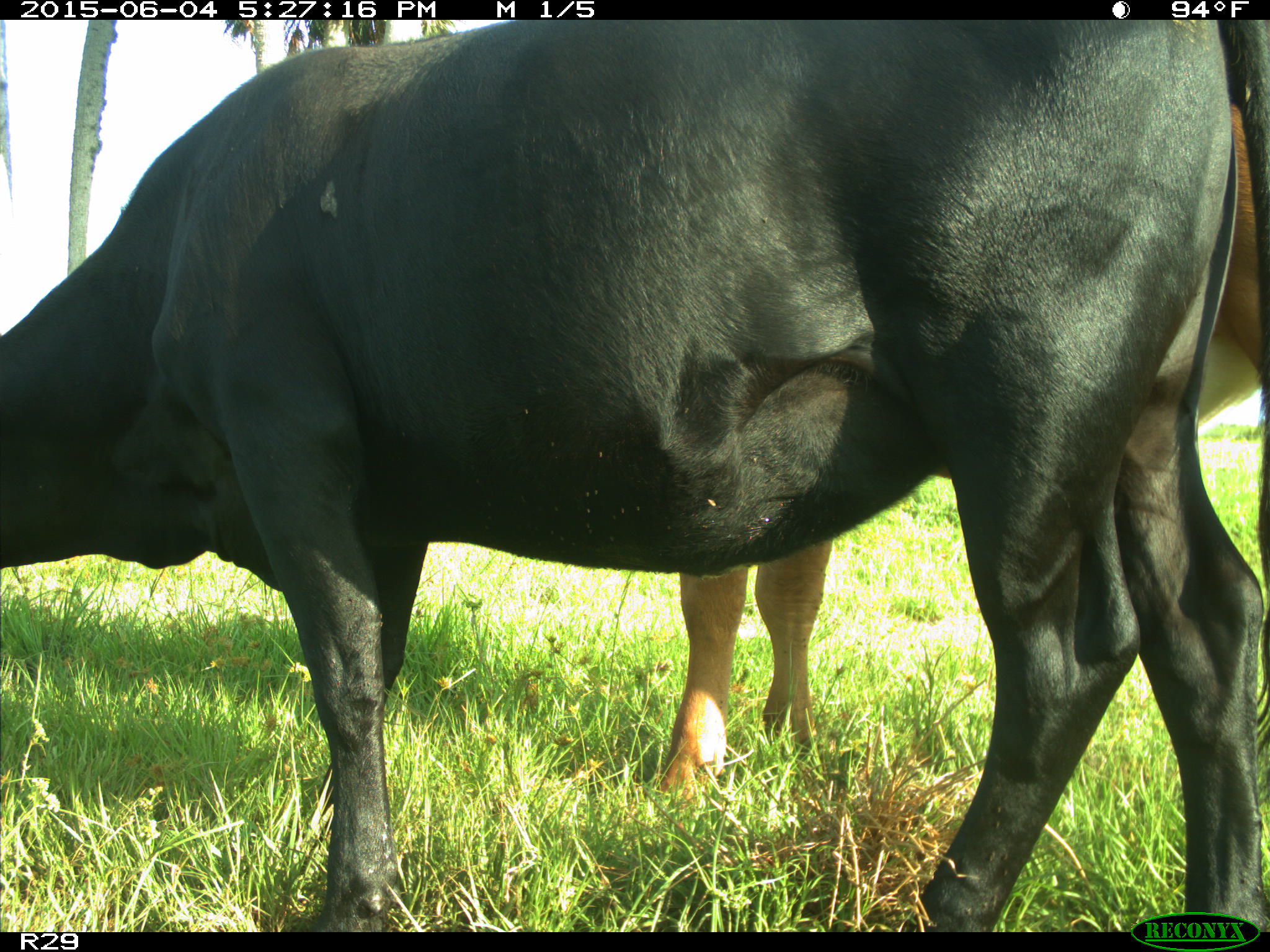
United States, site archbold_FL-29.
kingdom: Animalia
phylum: Chordata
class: Mammalia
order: Artiodactyla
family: Bovidae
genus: Bos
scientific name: Bos taurus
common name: domestic cow